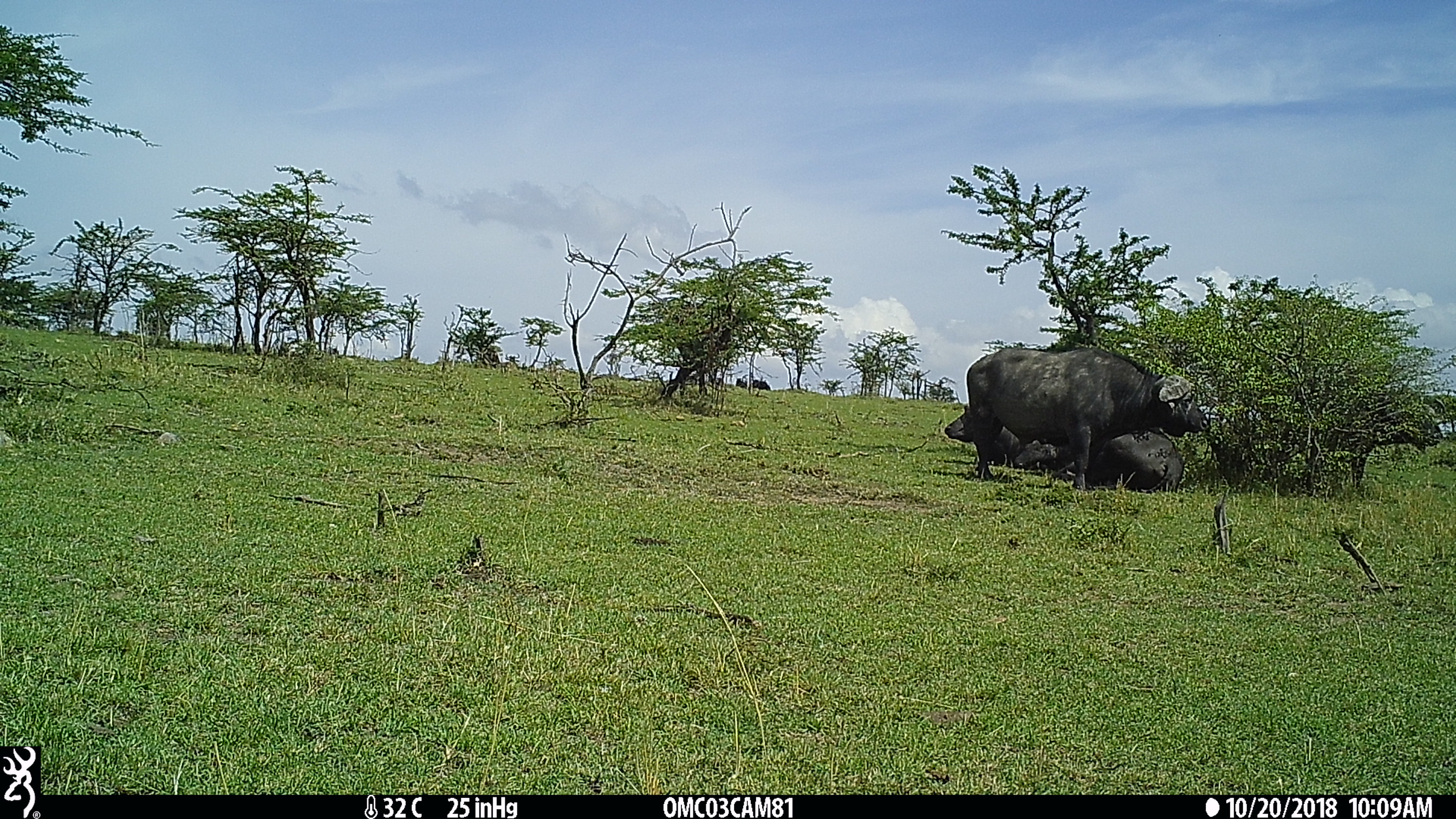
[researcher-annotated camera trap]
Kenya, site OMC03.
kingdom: Animalia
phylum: Chordata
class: Mammalia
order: Artiodactyla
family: Bovidae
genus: Syncerus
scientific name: Syncerus caffer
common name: buffalo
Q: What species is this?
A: Buffalo (Syncerus caffer).